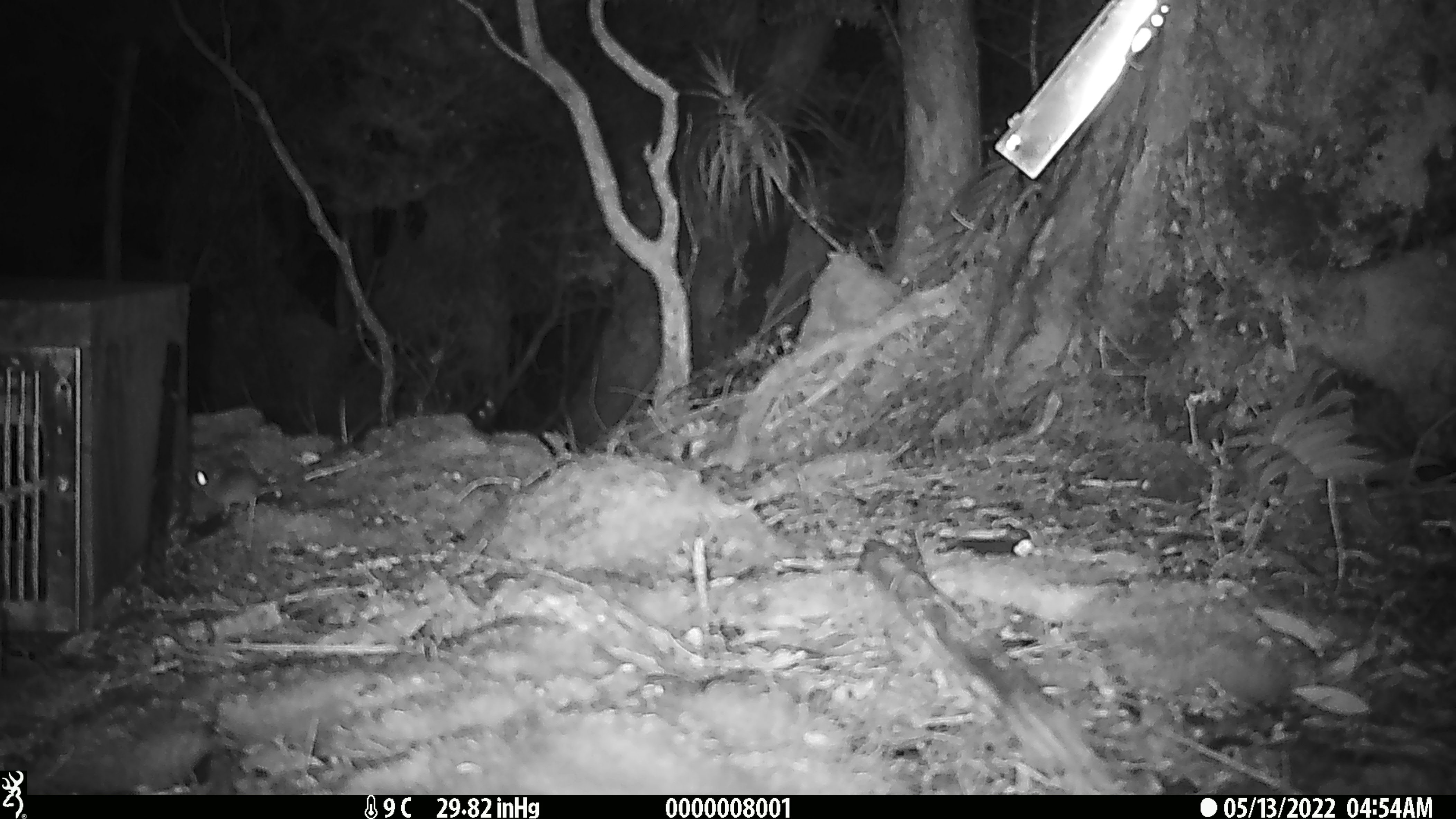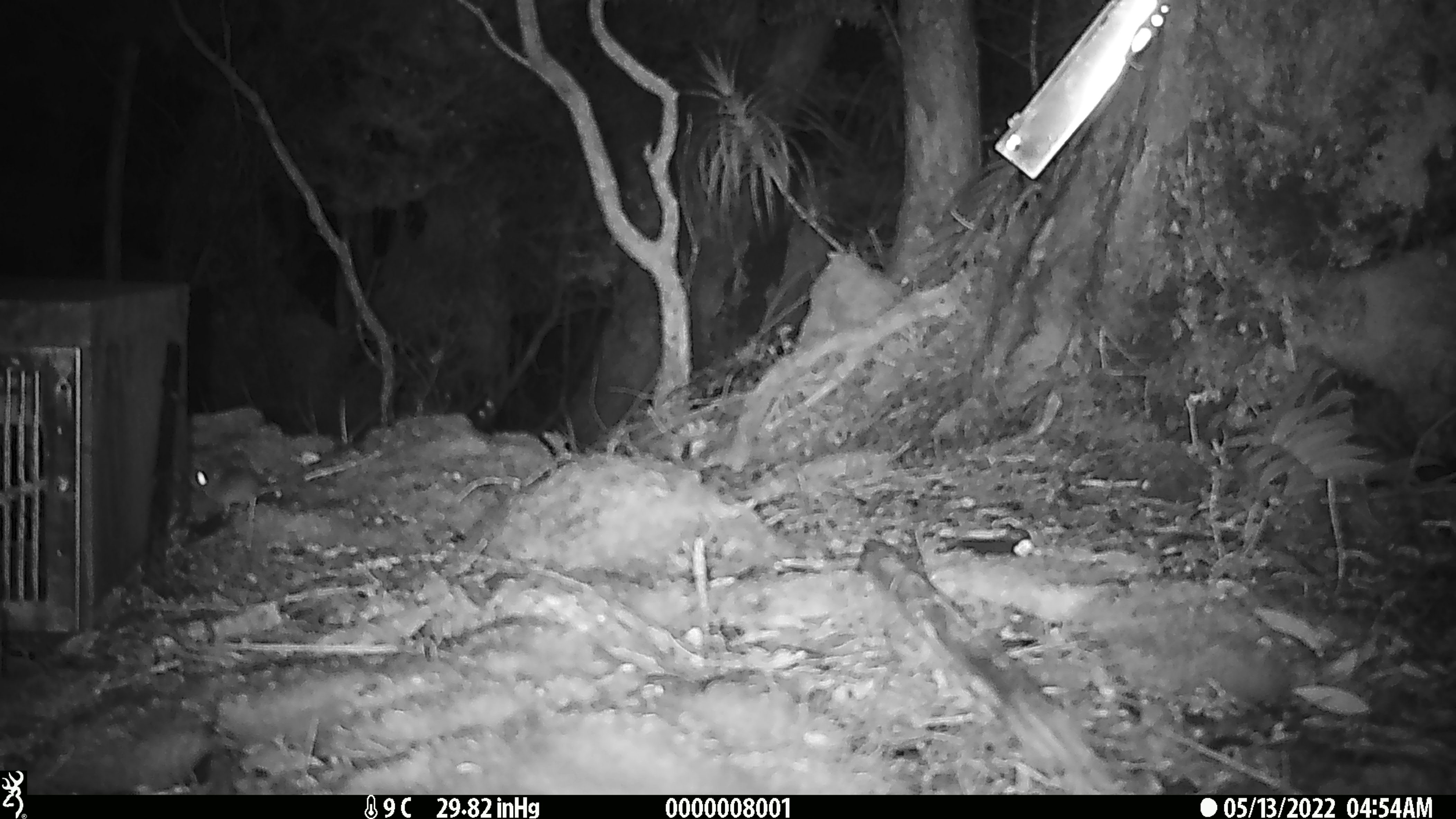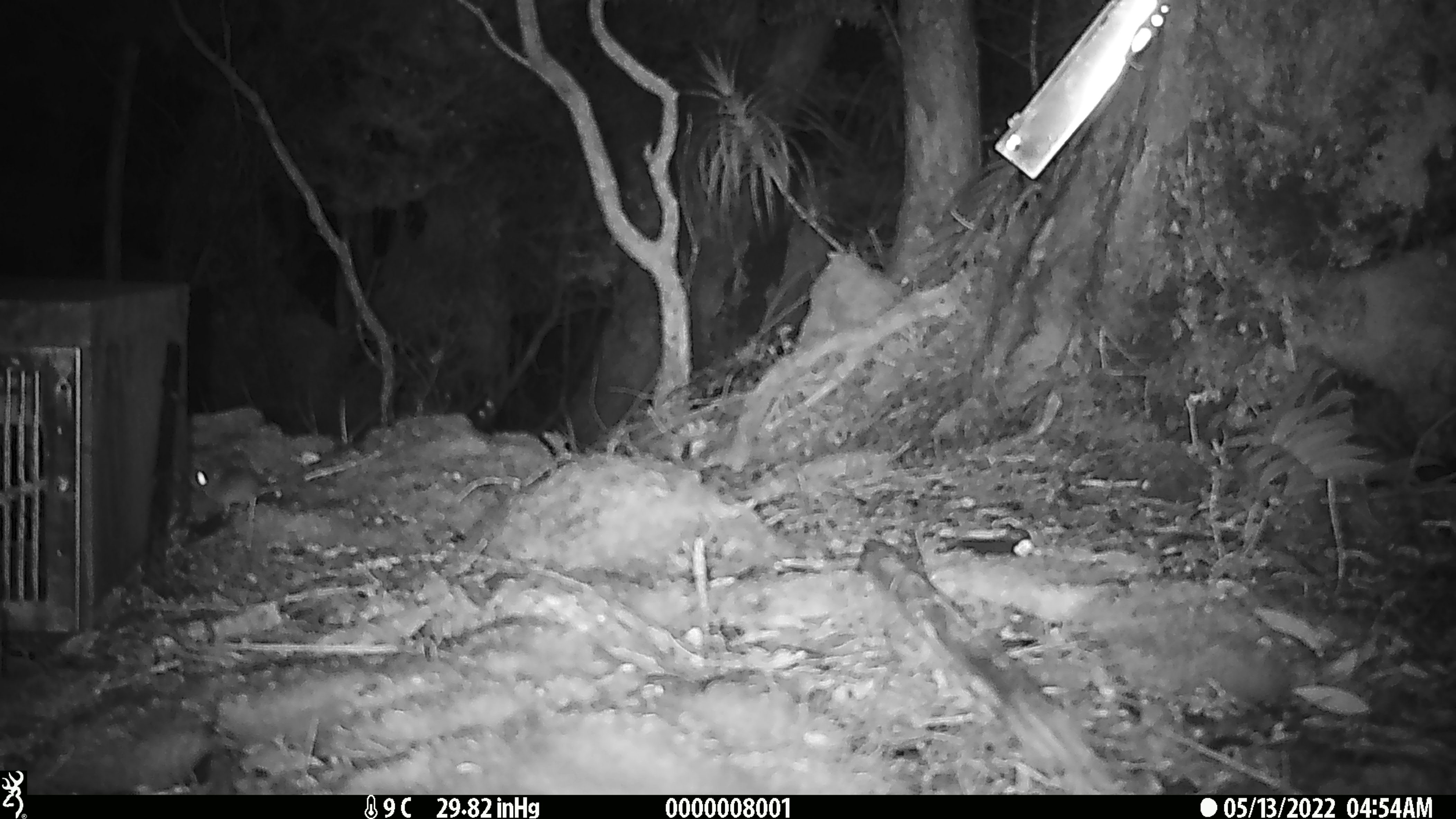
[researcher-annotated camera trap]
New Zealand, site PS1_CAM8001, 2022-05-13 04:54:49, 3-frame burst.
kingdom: Animalia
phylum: Chordata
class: Mammalia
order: Rodentia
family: Muridae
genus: Mus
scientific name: Mus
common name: mouse